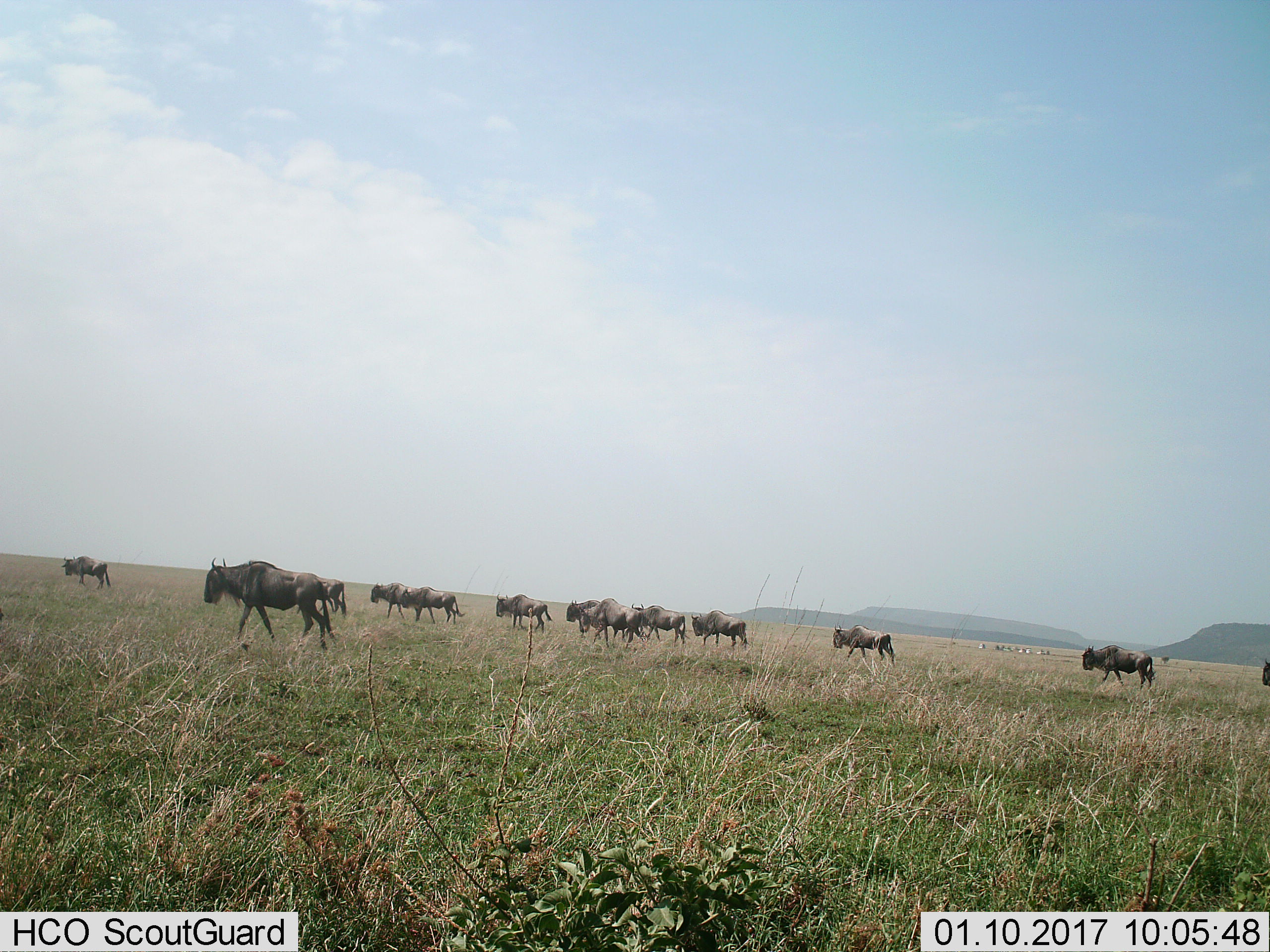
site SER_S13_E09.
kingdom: Animalia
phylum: Chordata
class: Mammalia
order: Artiodactyla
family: Bovidae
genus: Connochaetes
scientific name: Connochaetes taurinus taurinus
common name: blue wildebeest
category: wildebeestblue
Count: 11-50.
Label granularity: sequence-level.